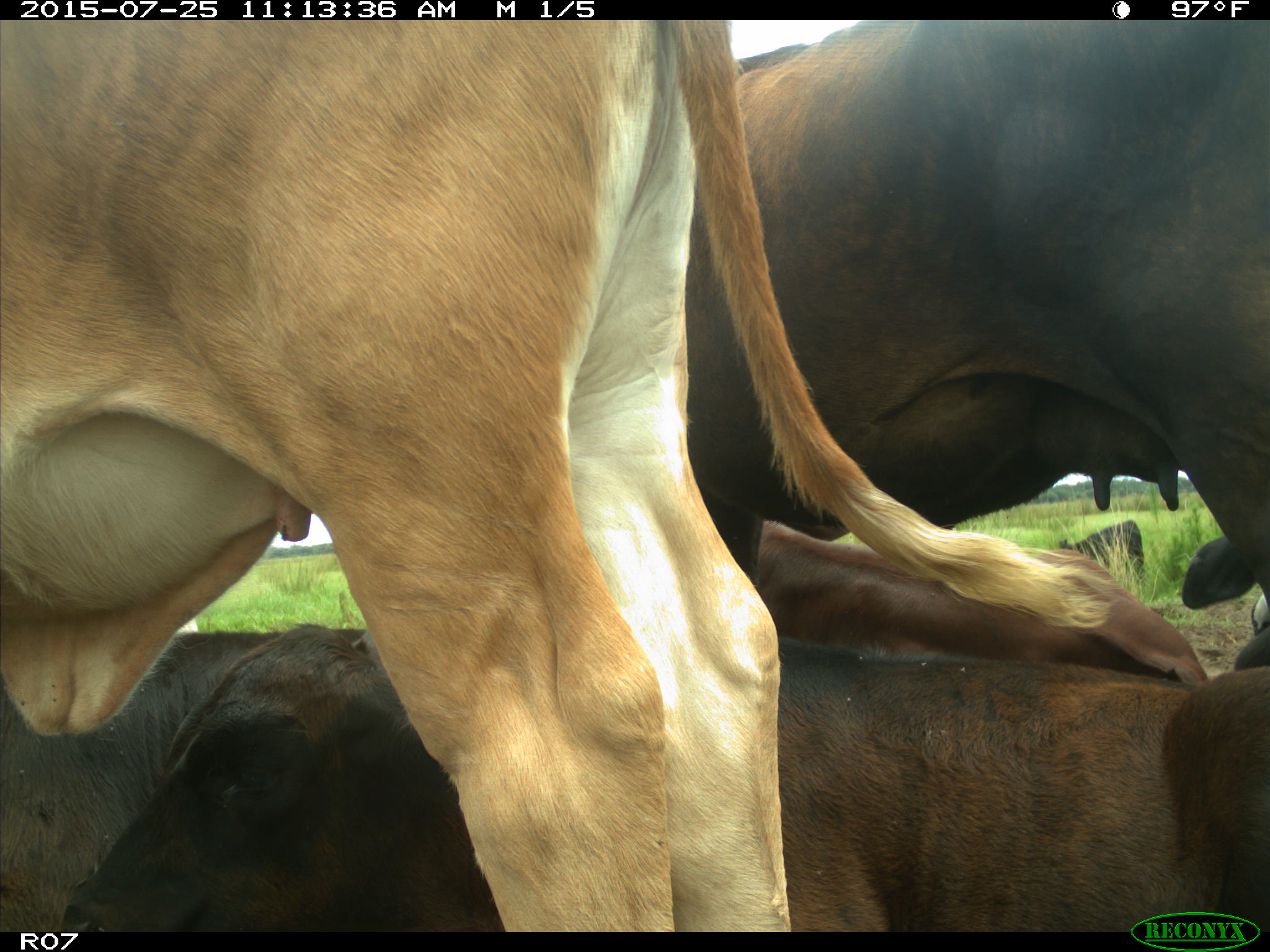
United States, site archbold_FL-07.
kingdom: Animalia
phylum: Chordata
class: Mammalia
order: Artiodactyla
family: Bovidae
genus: Bos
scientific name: Bos taurus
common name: domestic cow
Bos taurus (domestic cow).